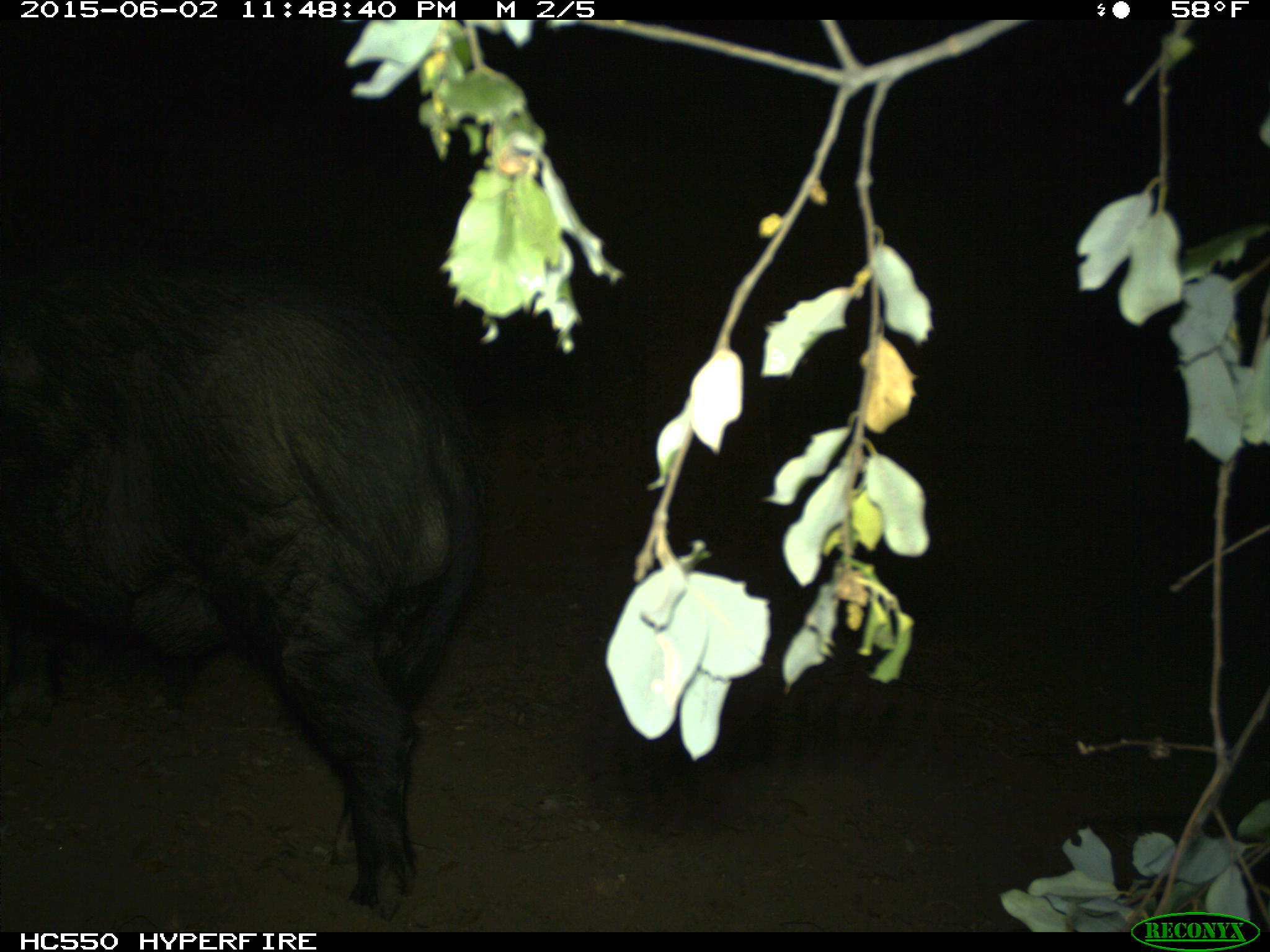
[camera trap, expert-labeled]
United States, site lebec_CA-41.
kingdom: Animalia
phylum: Chordata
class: Mammalia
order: Artiodactyla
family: Suidae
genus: Sus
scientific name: Sus scrofa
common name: wild boar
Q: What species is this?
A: Sus scrofa (wild boar).